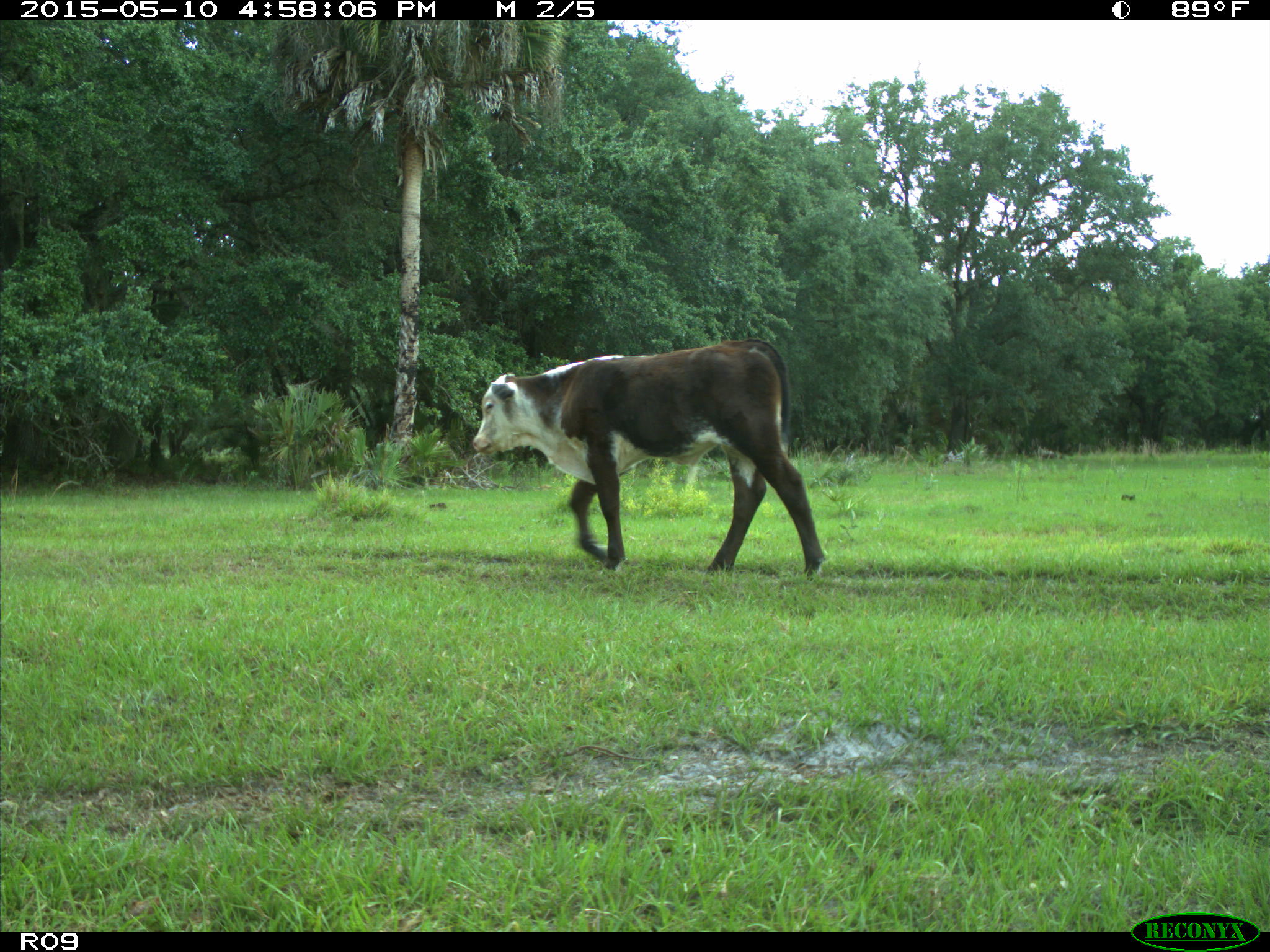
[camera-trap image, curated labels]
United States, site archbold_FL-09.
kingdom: Animalia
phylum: Chordata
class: Mammalia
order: Artiodactyla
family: Bovidae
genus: Bos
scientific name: Bos taurus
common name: domestic cow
Bos taurus (domestic cow).